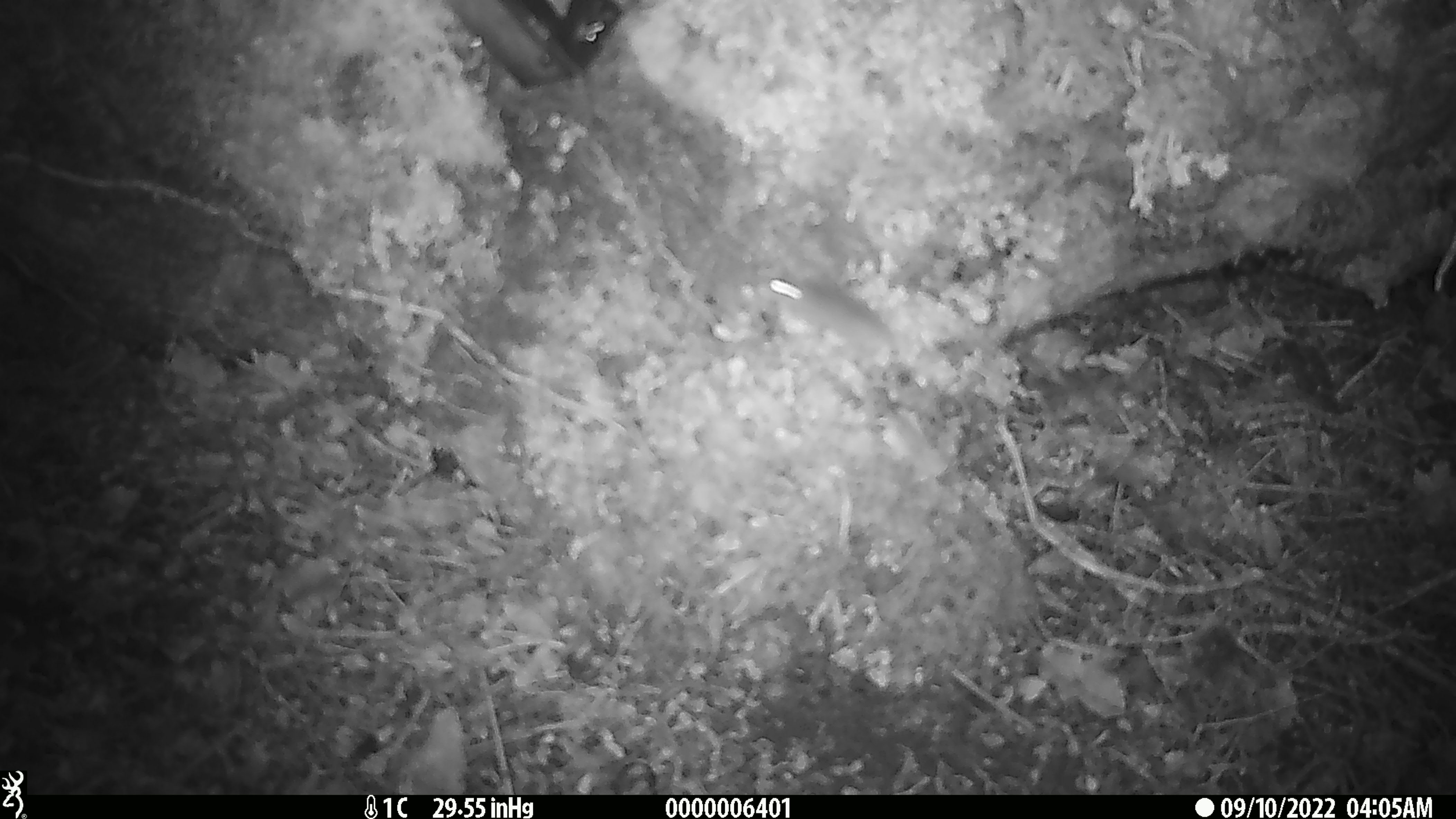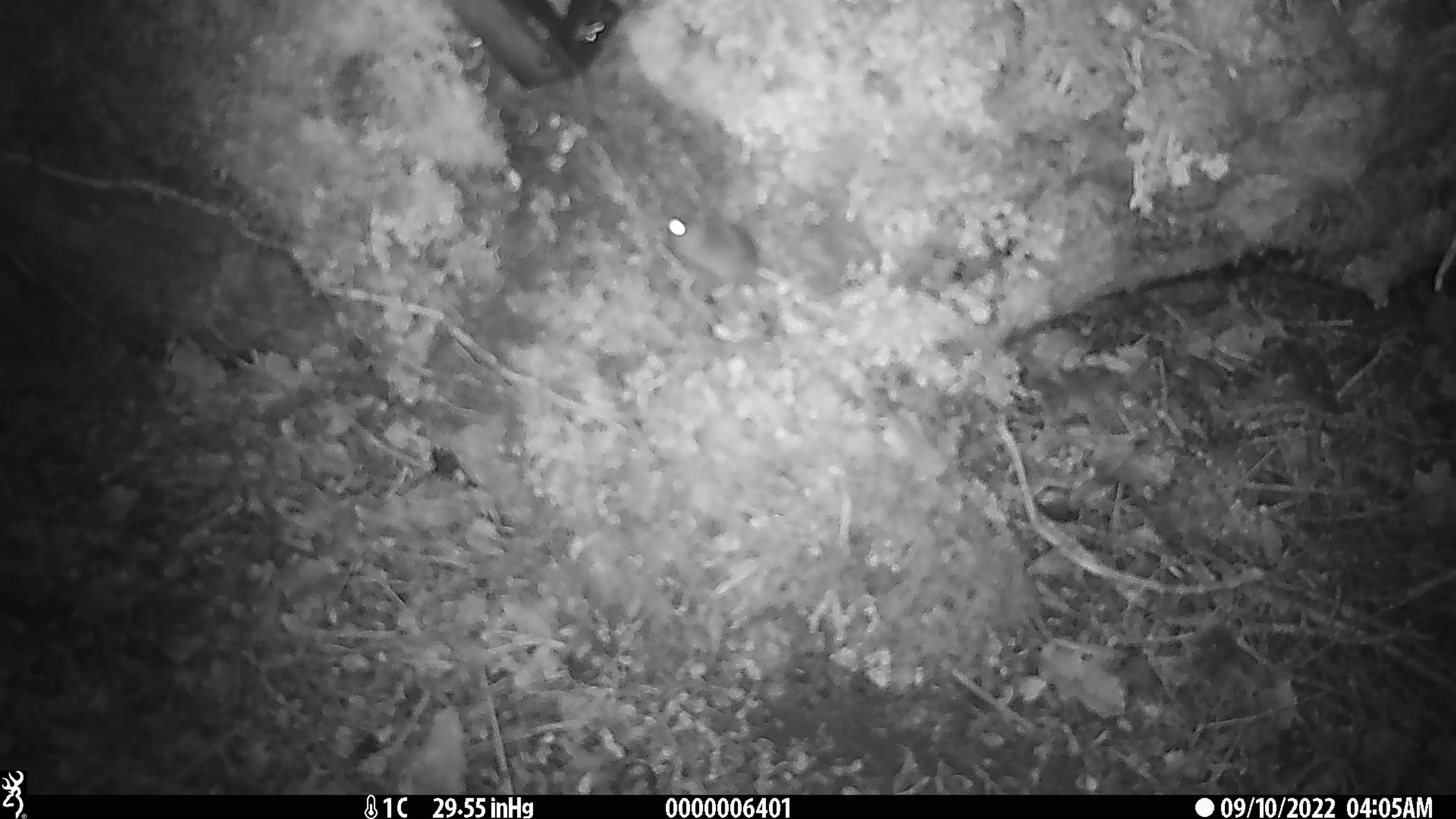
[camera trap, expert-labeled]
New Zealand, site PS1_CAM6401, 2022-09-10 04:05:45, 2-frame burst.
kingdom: Animalia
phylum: Chordata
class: Mammalia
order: Rodentia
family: Muridae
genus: Mus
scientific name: Mus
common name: mouse